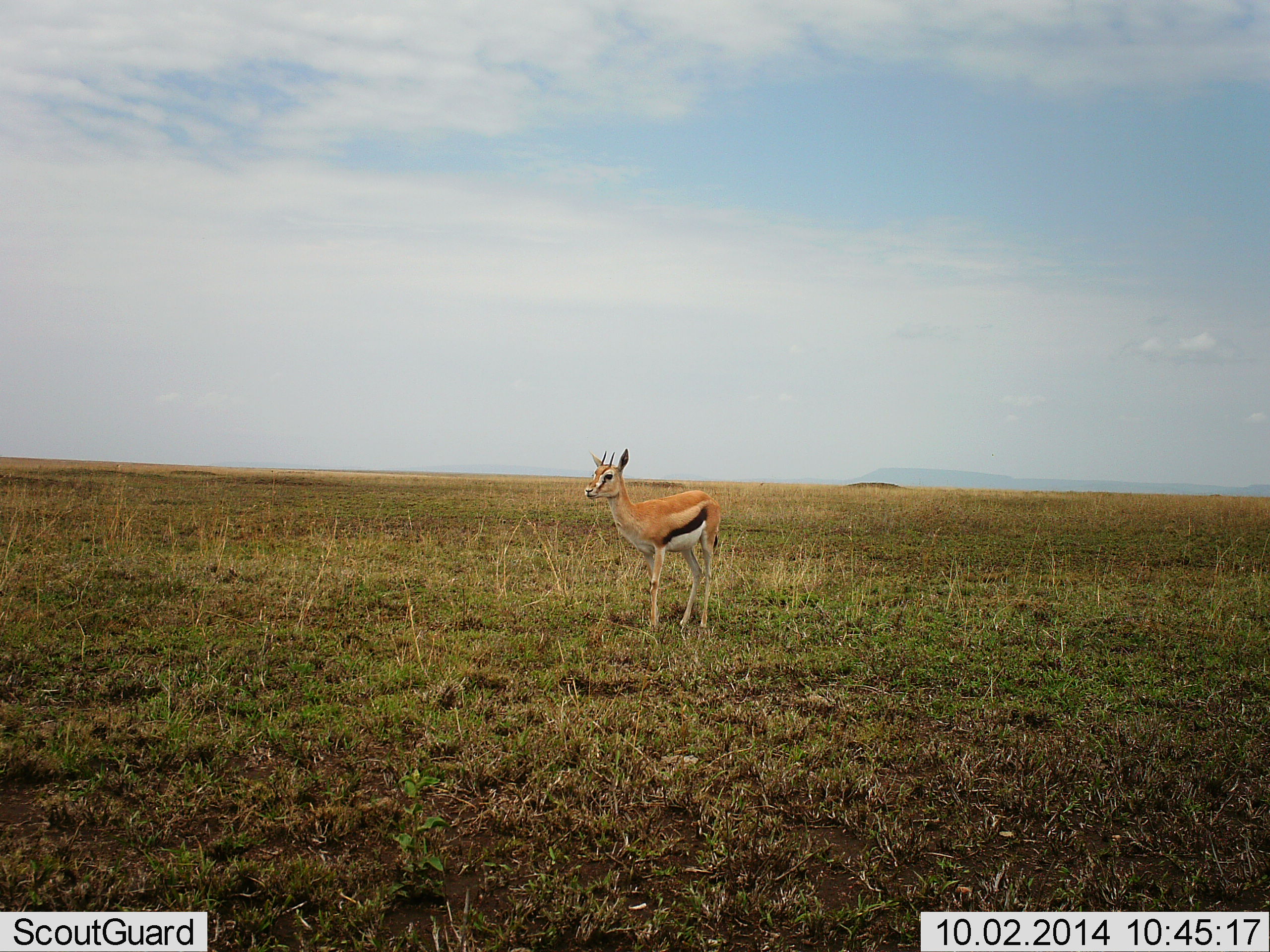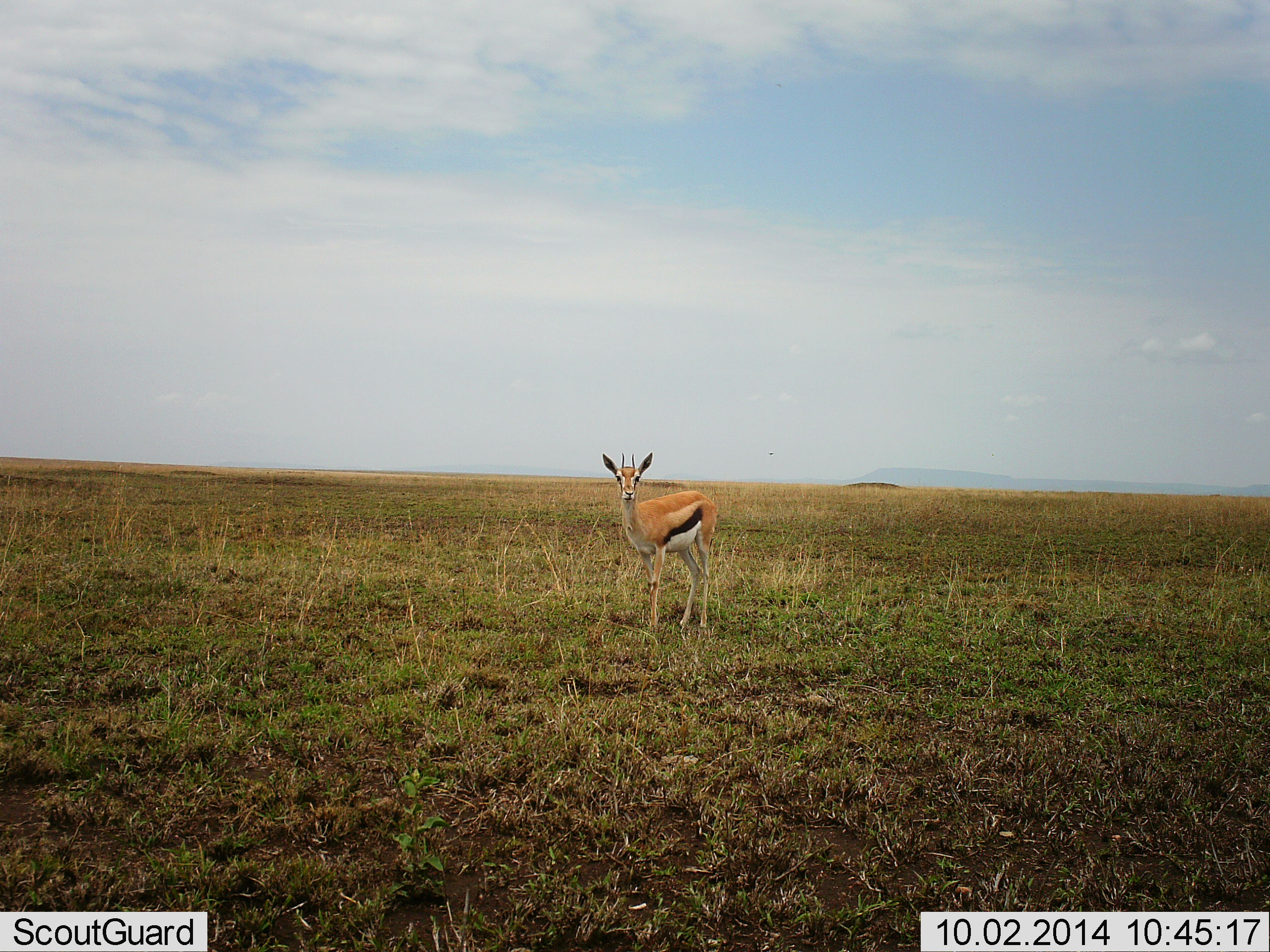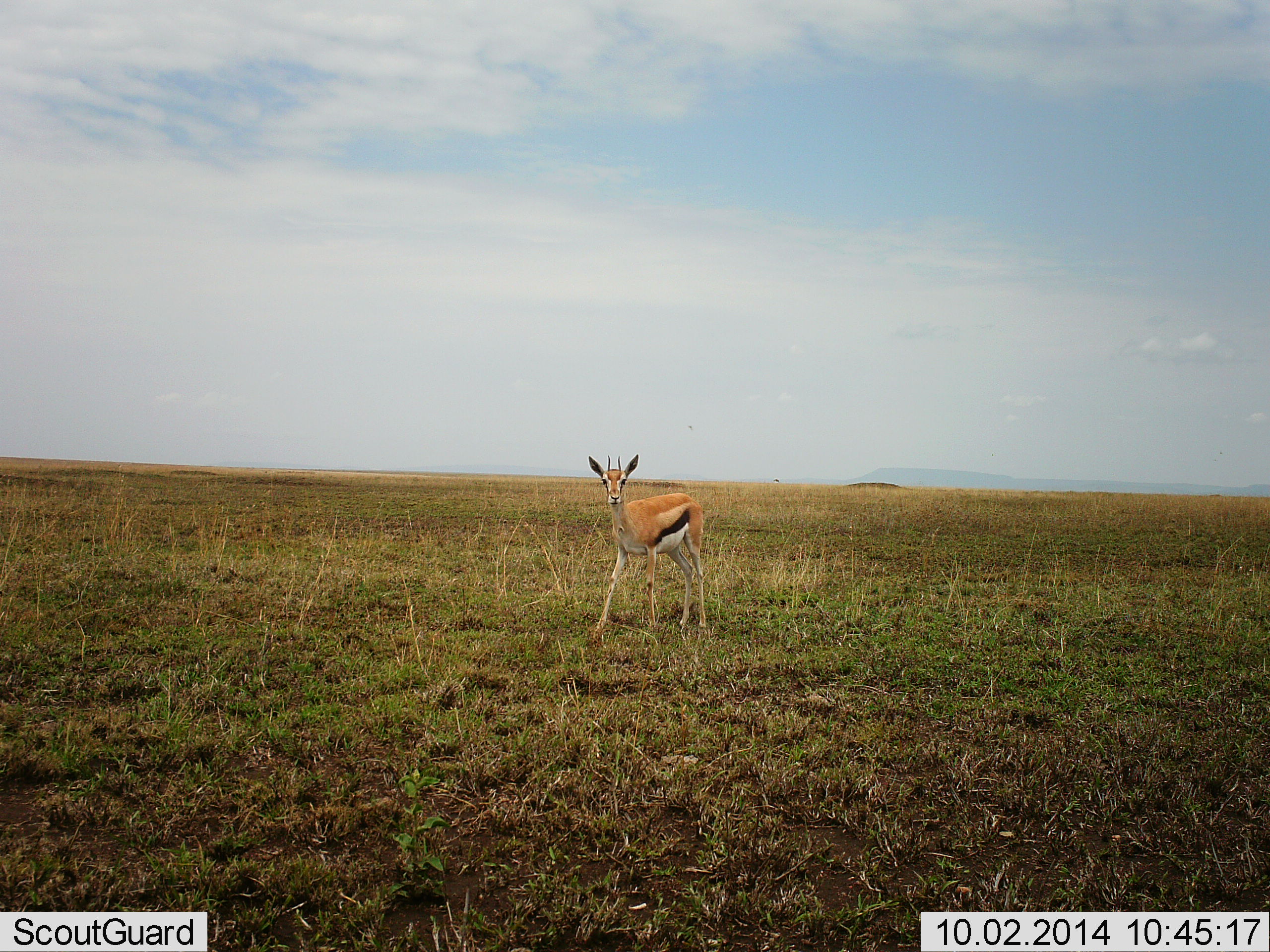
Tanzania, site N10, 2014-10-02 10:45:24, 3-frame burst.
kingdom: Animalia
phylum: Chordata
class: Mammalia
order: Artiodactyla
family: Bovidae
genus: Eudorcas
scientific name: Eudorcas thomsonii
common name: thomson's gazelle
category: gazellethomsons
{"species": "gazellethomsons (thomson's gazelle) (Eudorcas thomsonii)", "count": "1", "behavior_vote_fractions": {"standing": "100%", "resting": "0%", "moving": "0%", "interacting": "0%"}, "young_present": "0%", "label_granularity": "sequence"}